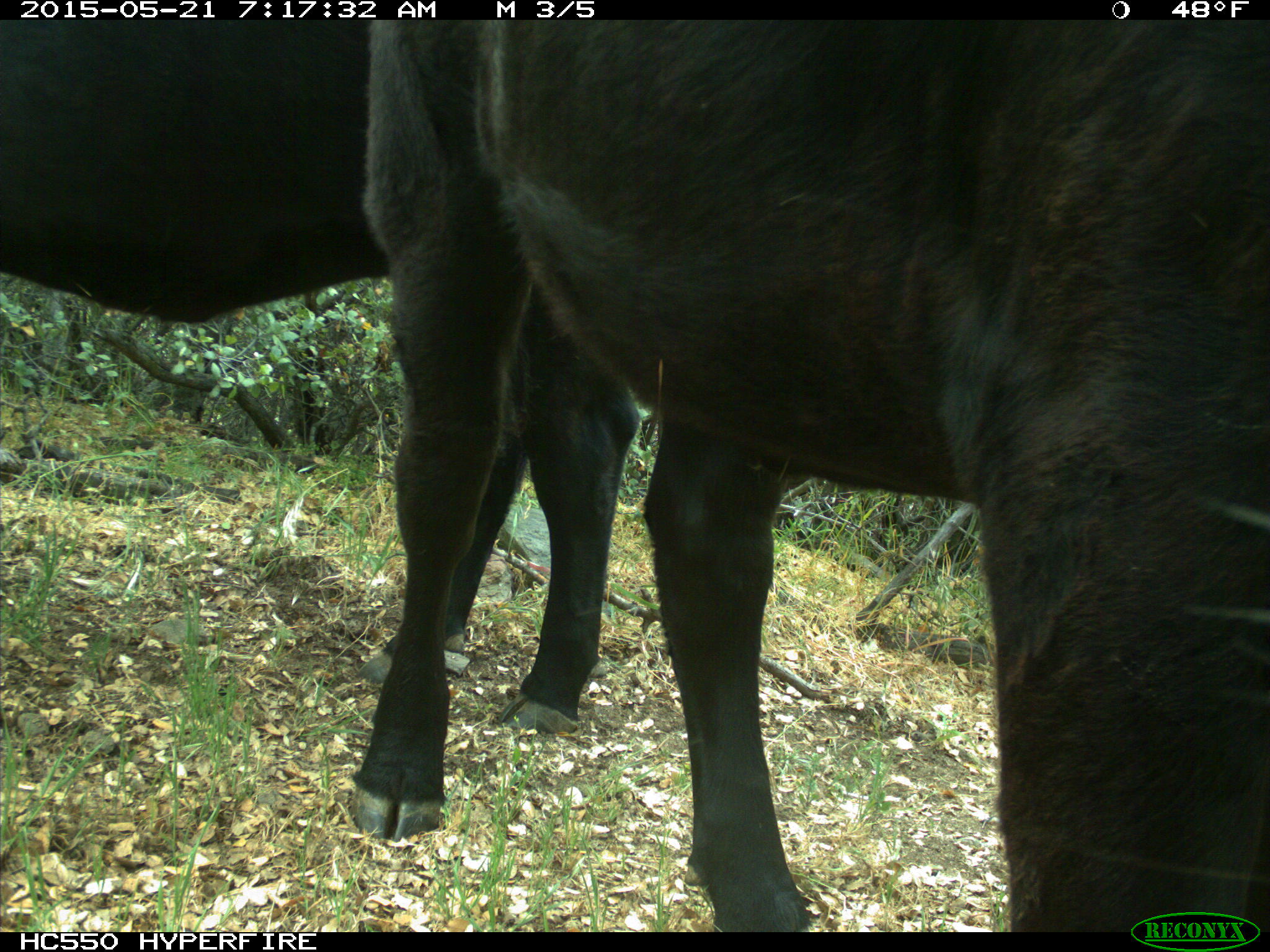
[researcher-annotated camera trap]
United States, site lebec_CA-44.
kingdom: Animalia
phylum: Chordata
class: Mammalia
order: Artiodactyla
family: Bovidae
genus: Bos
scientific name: Bos taurus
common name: domestic cow